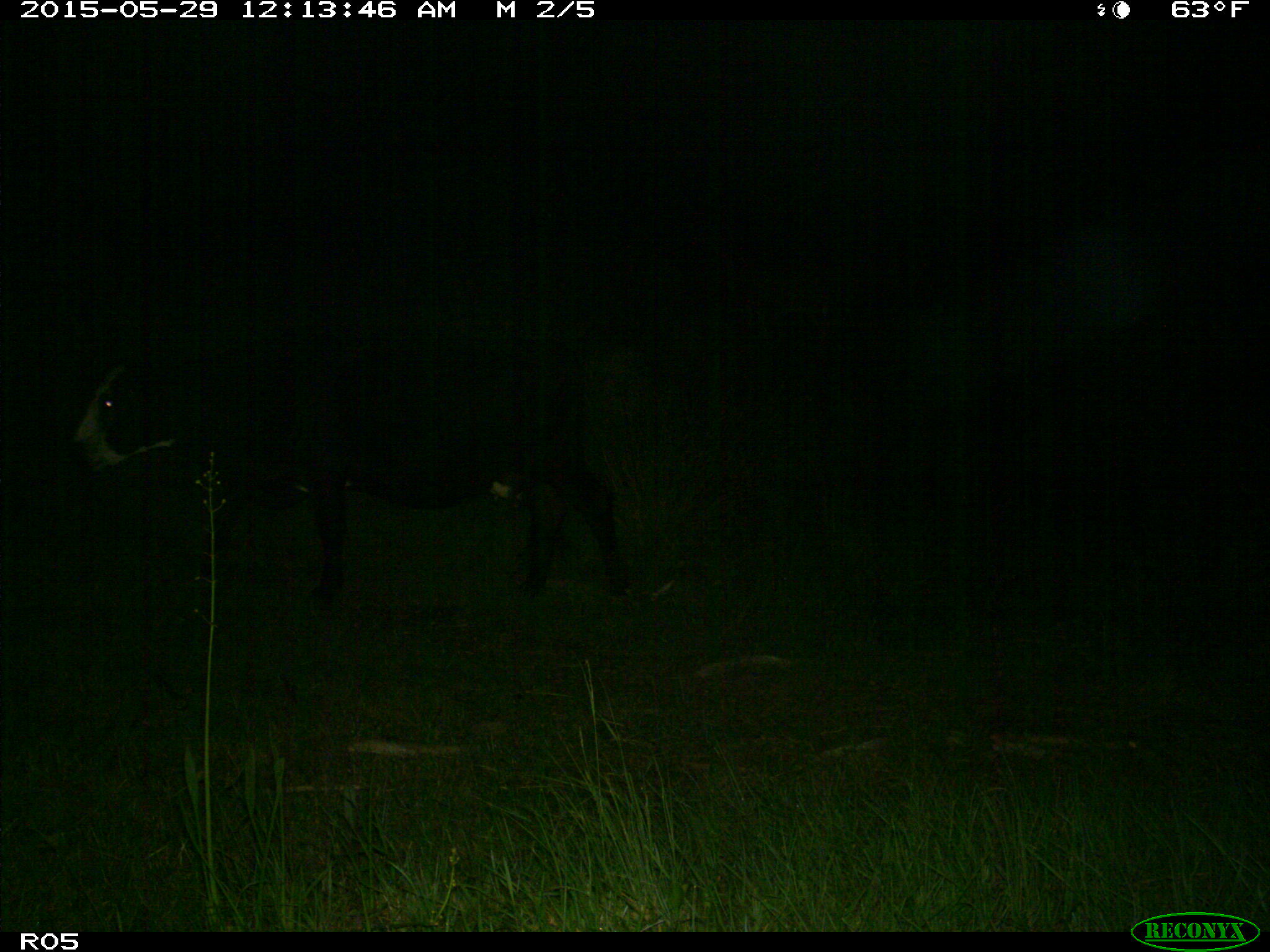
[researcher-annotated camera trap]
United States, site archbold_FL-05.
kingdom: Animalia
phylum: Chordata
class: Mammalia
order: Artiodactyla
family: Bovidae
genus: Bos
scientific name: Bos taurus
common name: domestic cow